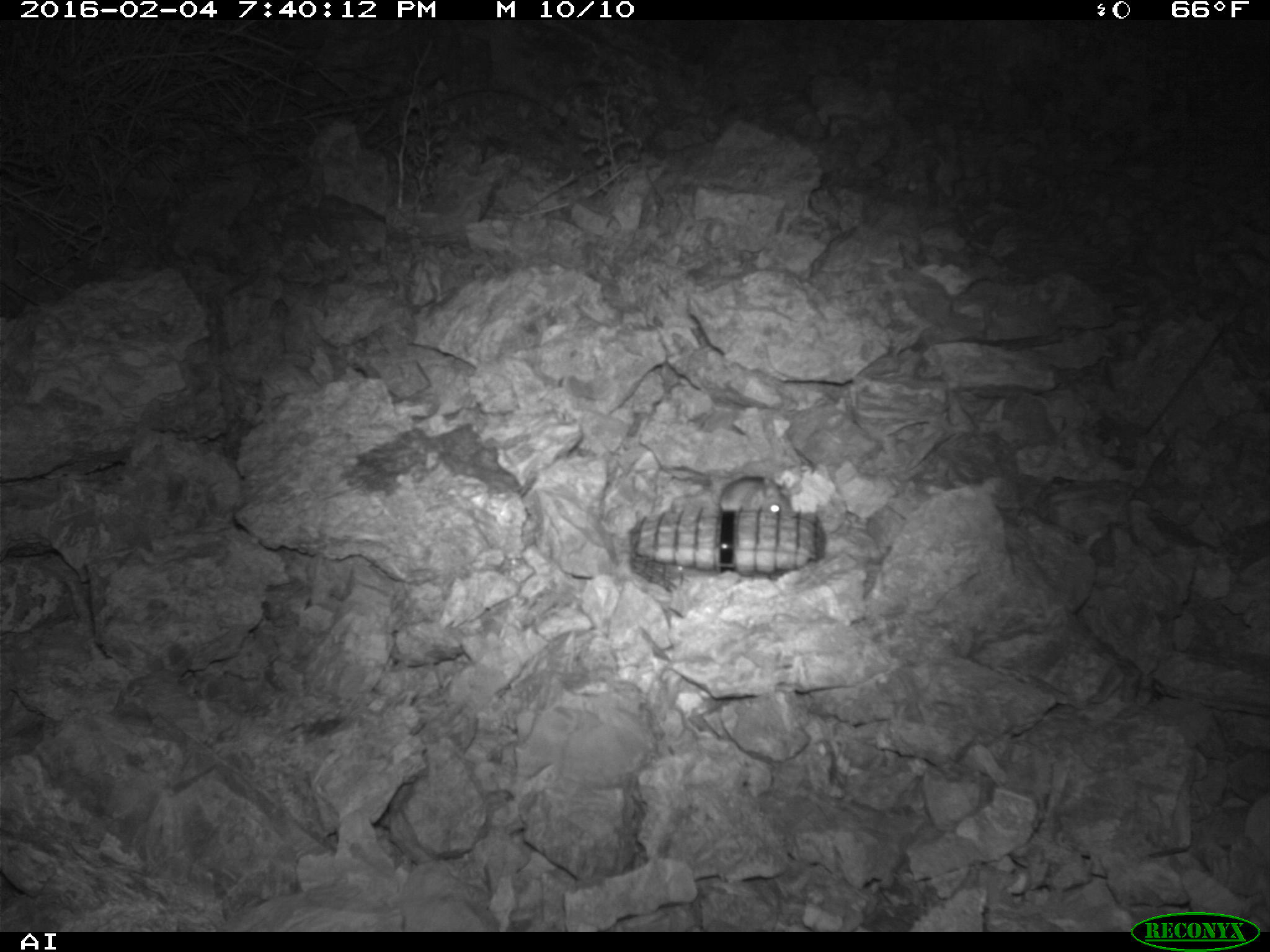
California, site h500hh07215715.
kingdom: Animalia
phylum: Chordata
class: Mammalia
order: Rodentia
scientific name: Rodentia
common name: rodent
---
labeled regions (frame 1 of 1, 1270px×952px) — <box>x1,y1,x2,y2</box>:
rodent: <box>719,475,793,513</box>